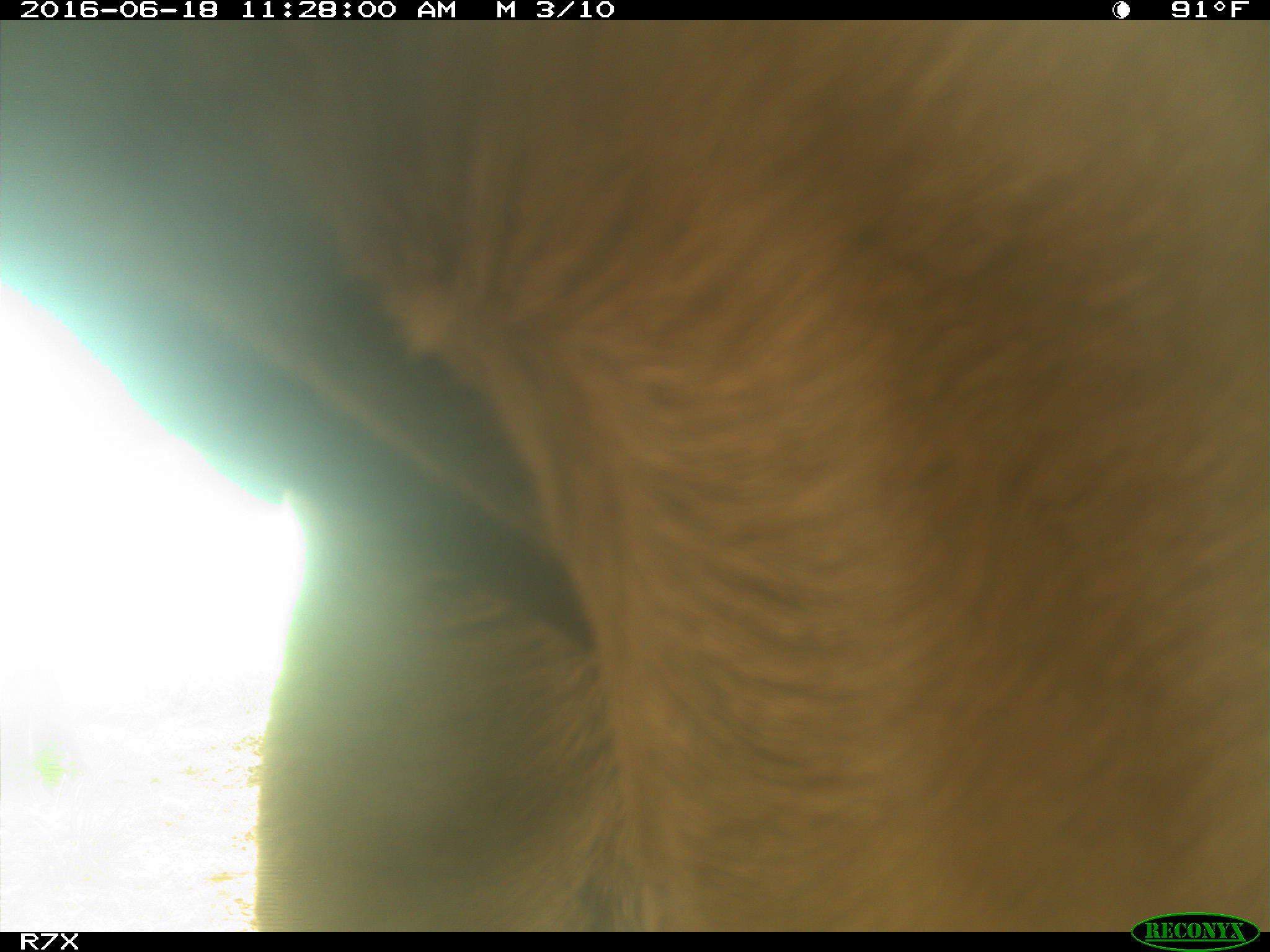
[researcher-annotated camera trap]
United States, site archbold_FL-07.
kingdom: Animalia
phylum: Chordata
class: Mammalia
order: Artiodactyla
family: Bovidae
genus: Bos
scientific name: Bos taurus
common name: domestic cow